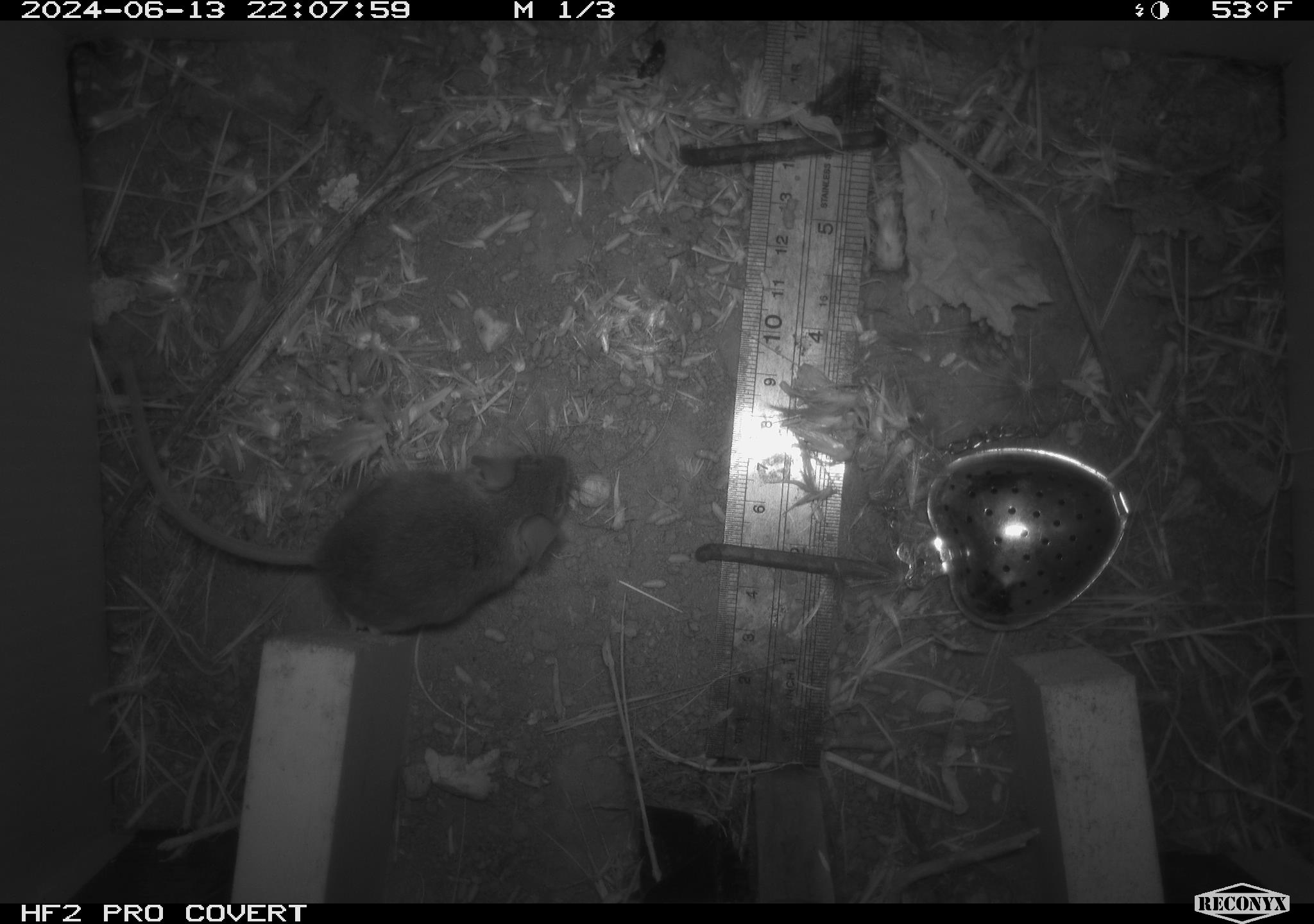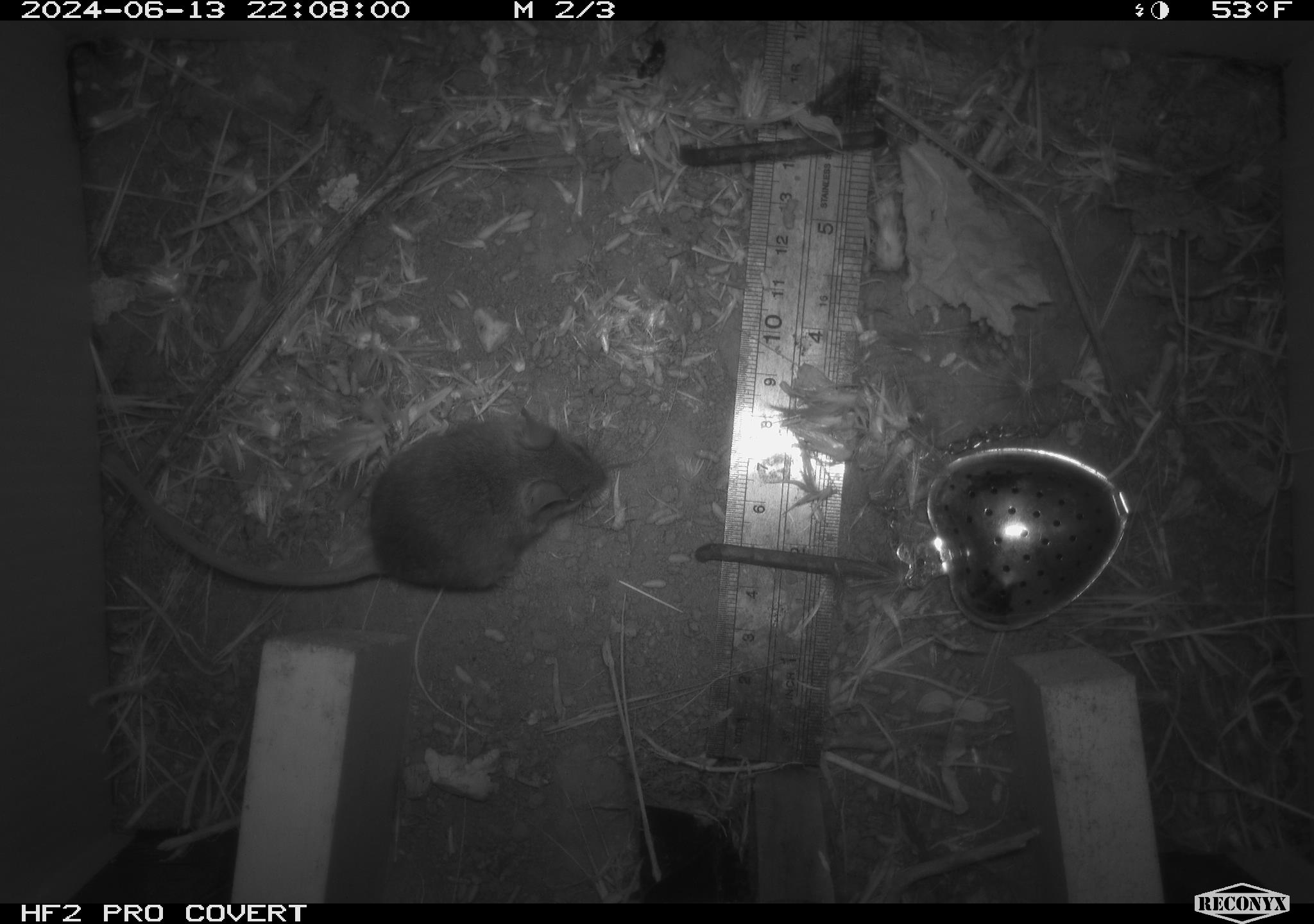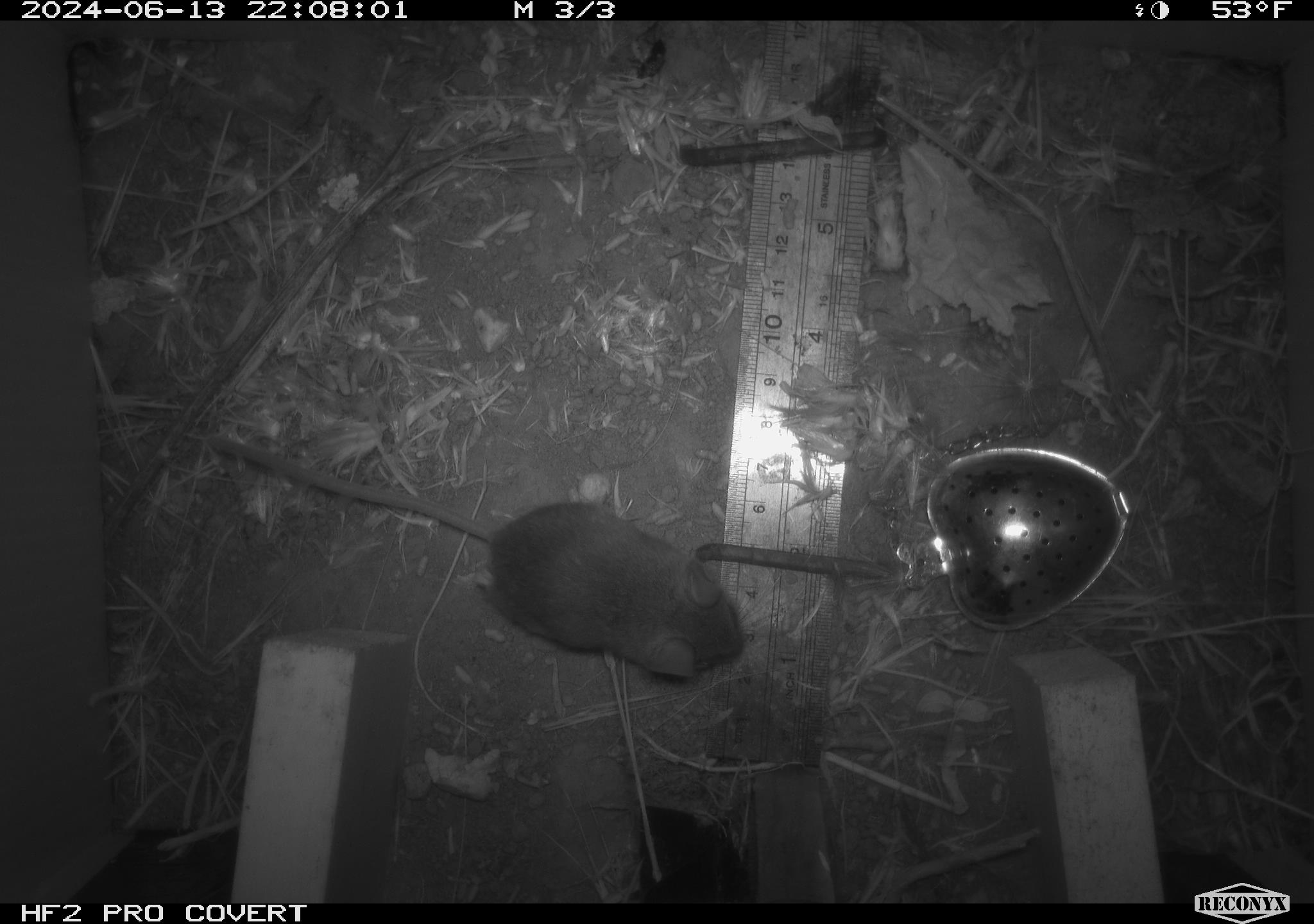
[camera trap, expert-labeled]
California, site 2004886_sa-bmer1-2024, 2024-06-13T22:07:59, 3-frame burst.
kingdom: Animalia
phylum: Chordata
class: Mammalia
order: Rodentia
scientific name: Rodentia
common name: mouse species